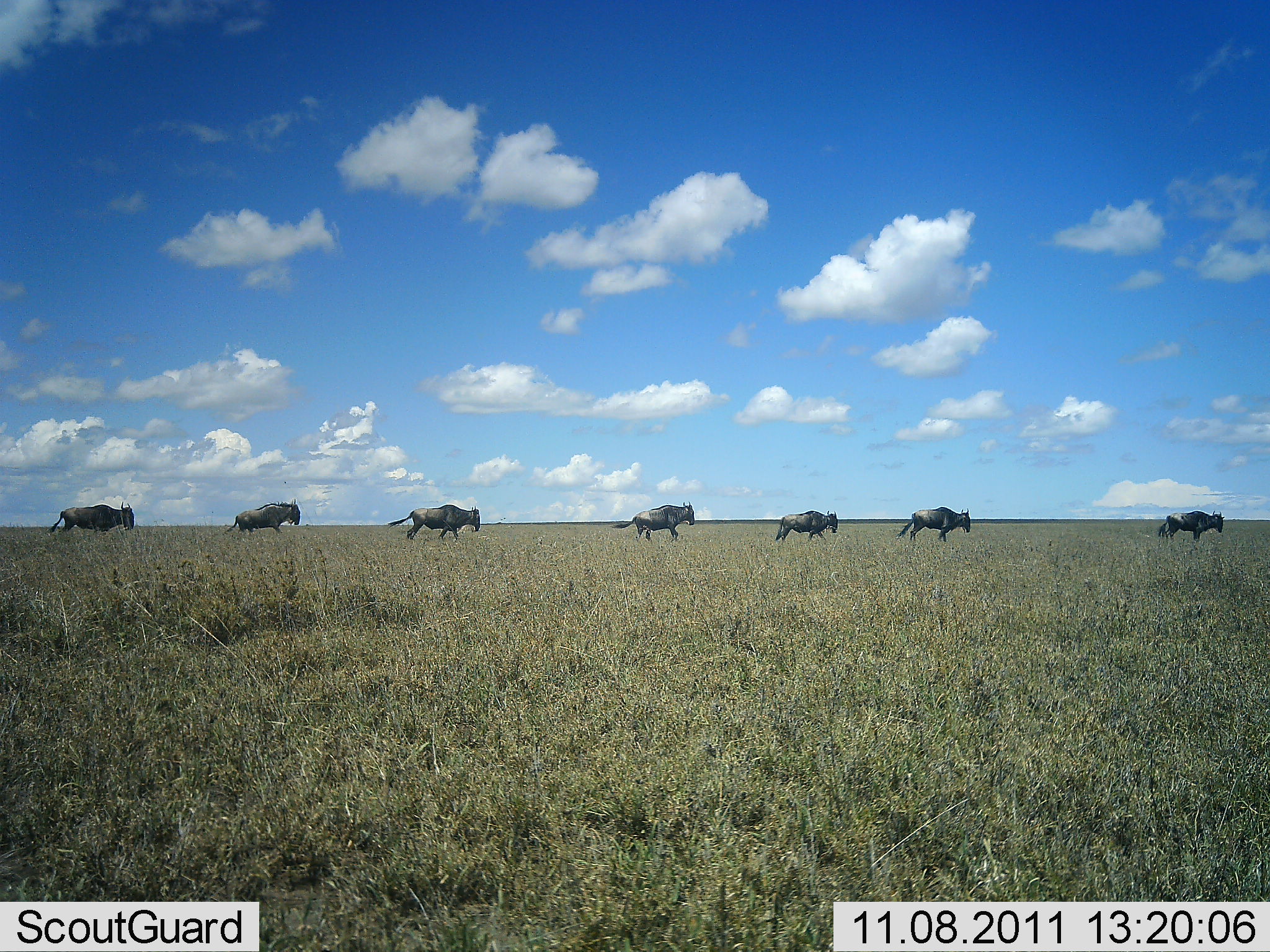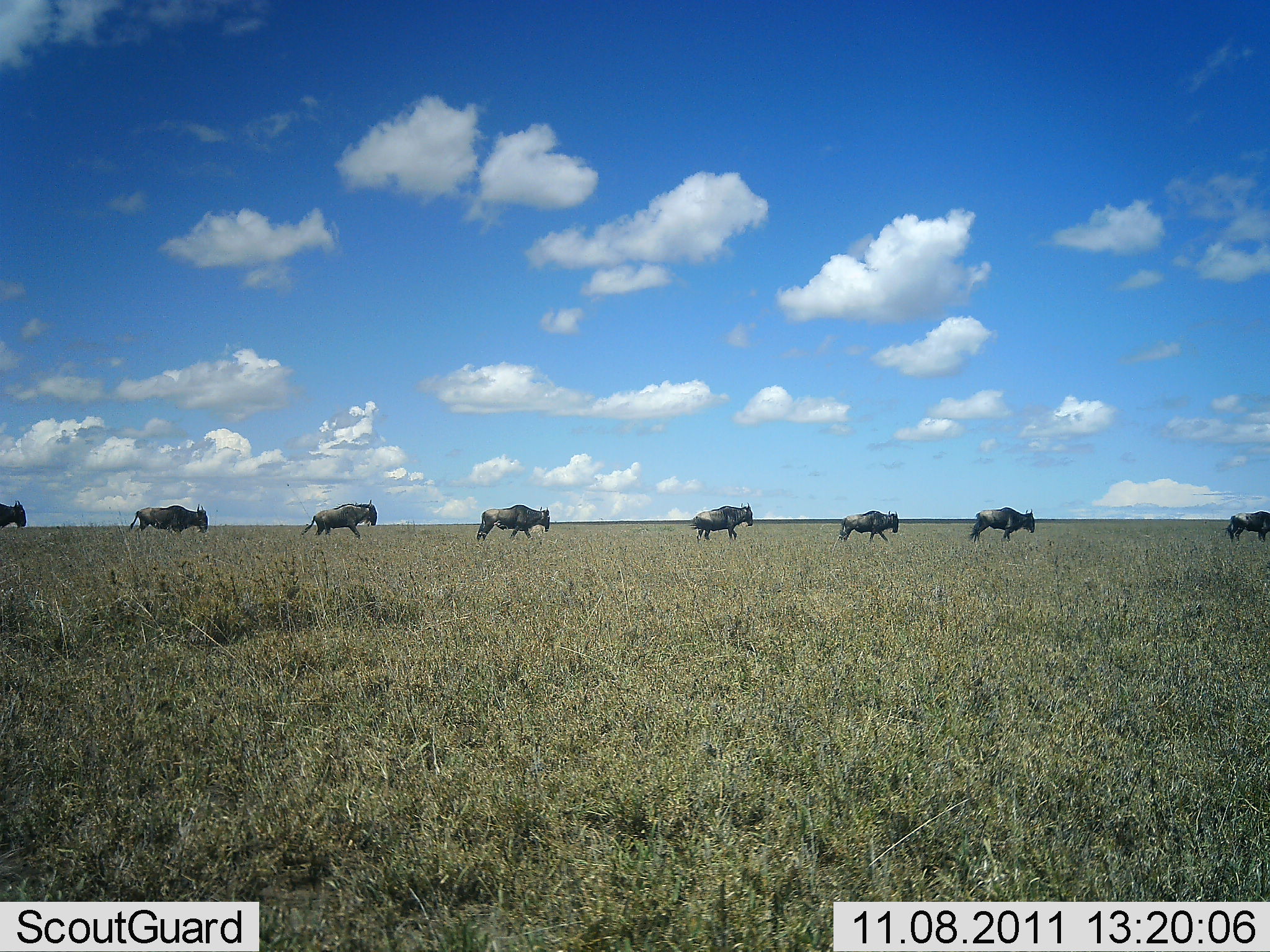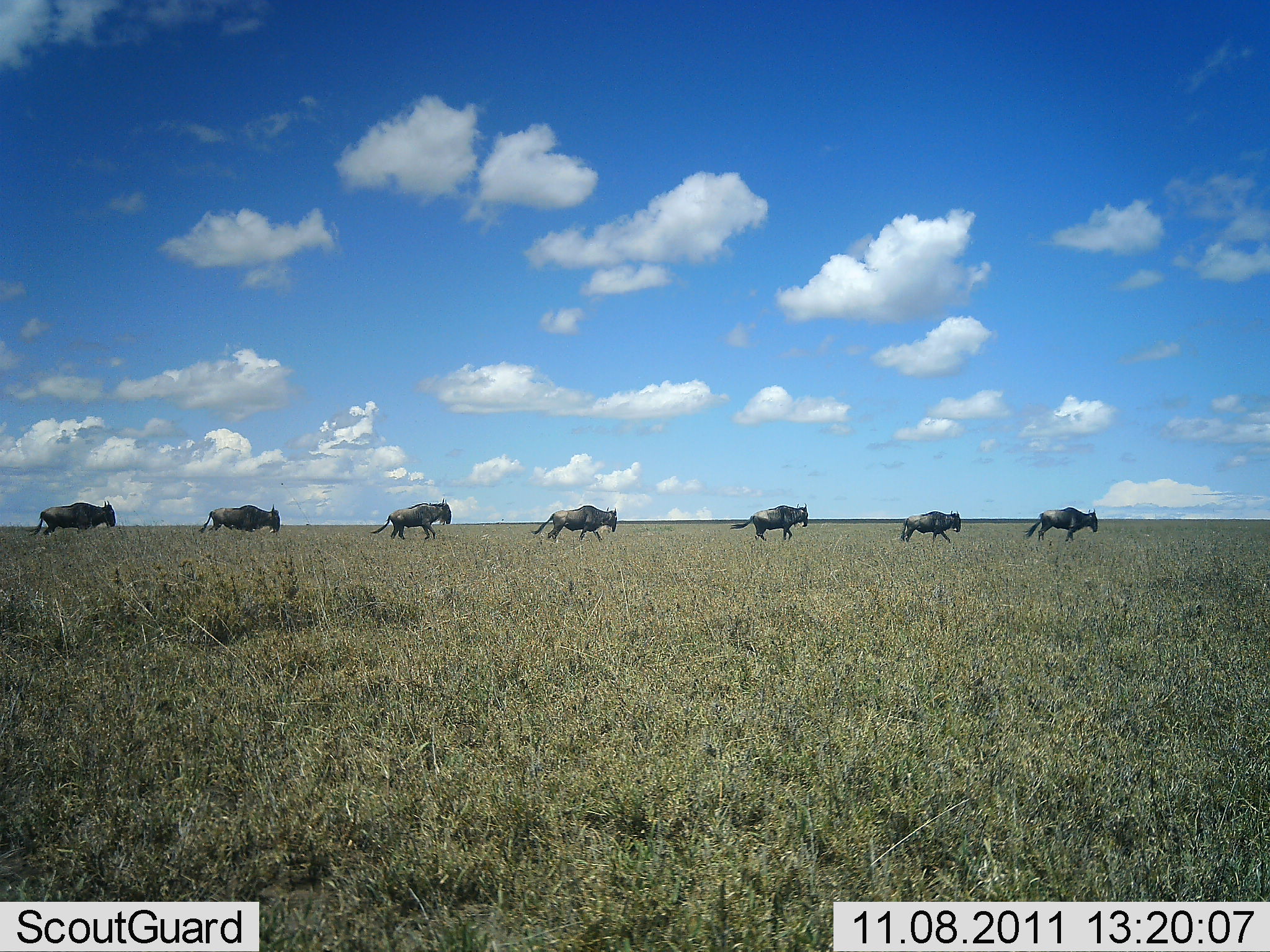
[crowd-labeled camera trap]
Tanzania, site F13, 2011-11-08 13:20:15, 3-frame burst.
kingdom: Animalia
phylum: Chordata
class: Mammalia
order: Artiodactyla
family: Bovidae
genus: Connochaetes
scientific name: Connochaetes taurinus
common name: blue wildebeest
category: wildebeest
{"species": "wildebeest (blue wildebeest) (Connochaetes taurinus)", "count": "8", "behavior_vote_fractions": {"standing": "0%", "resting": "0%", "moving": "100%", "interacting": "0%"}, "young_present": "0%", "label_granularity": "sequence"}